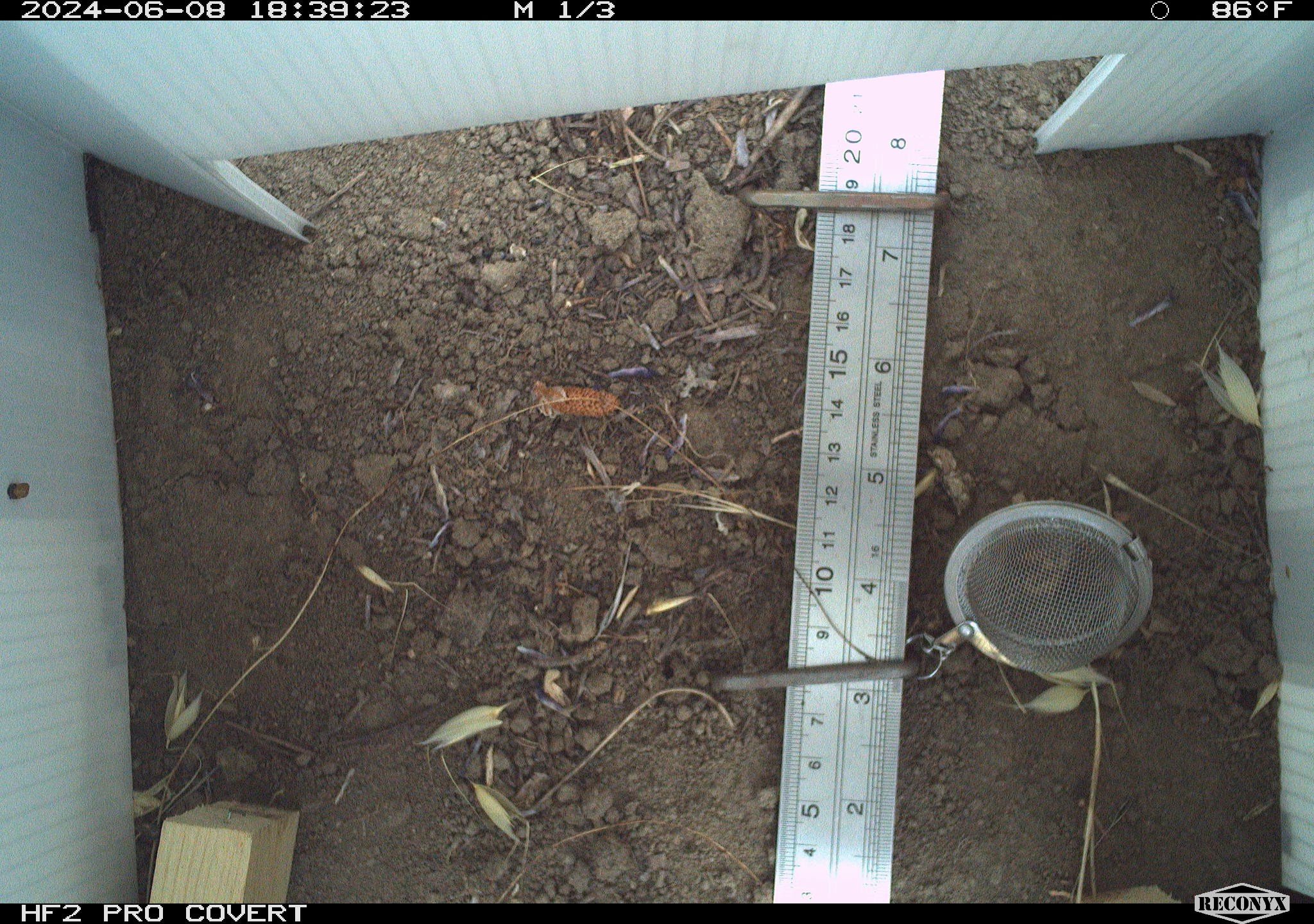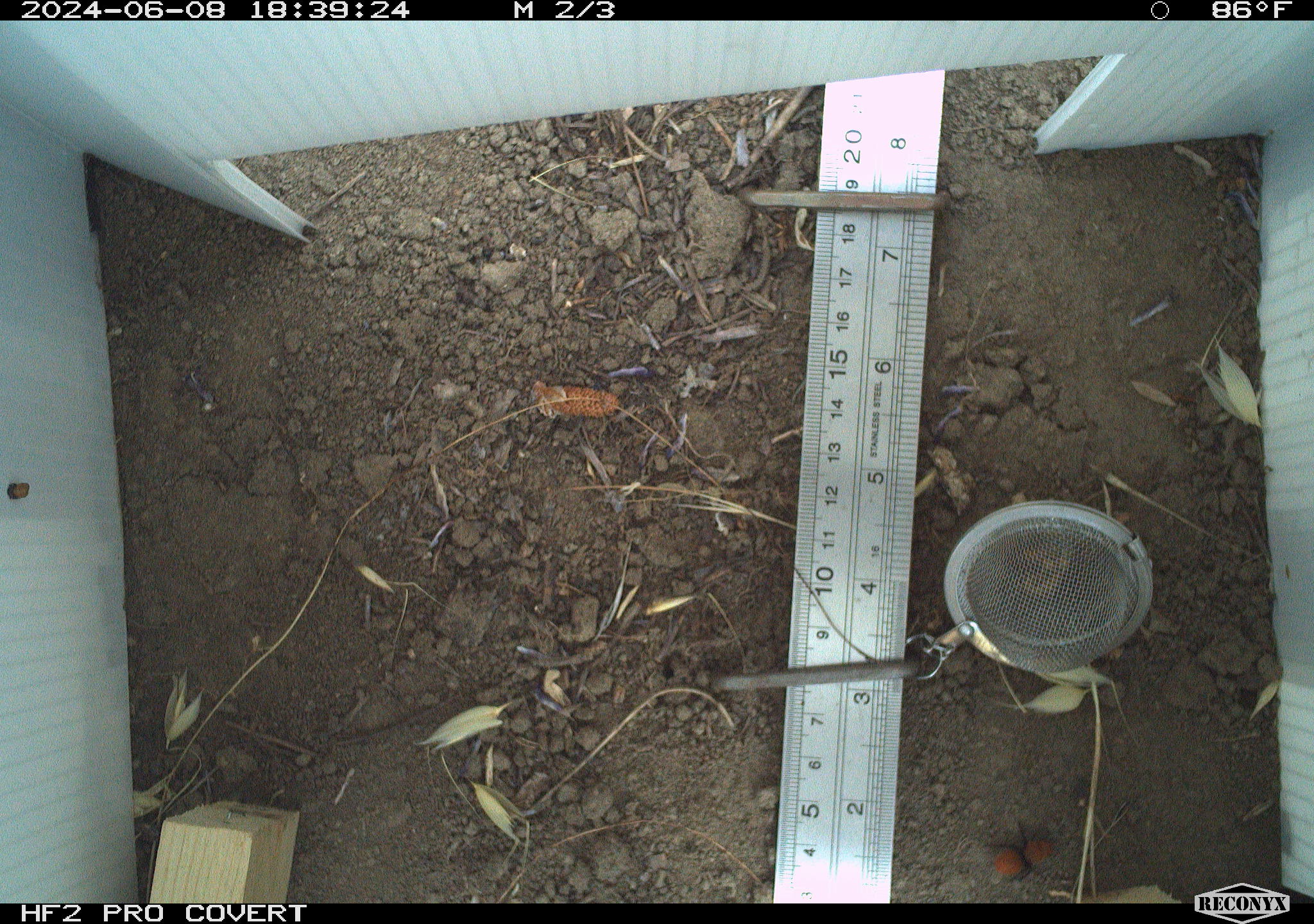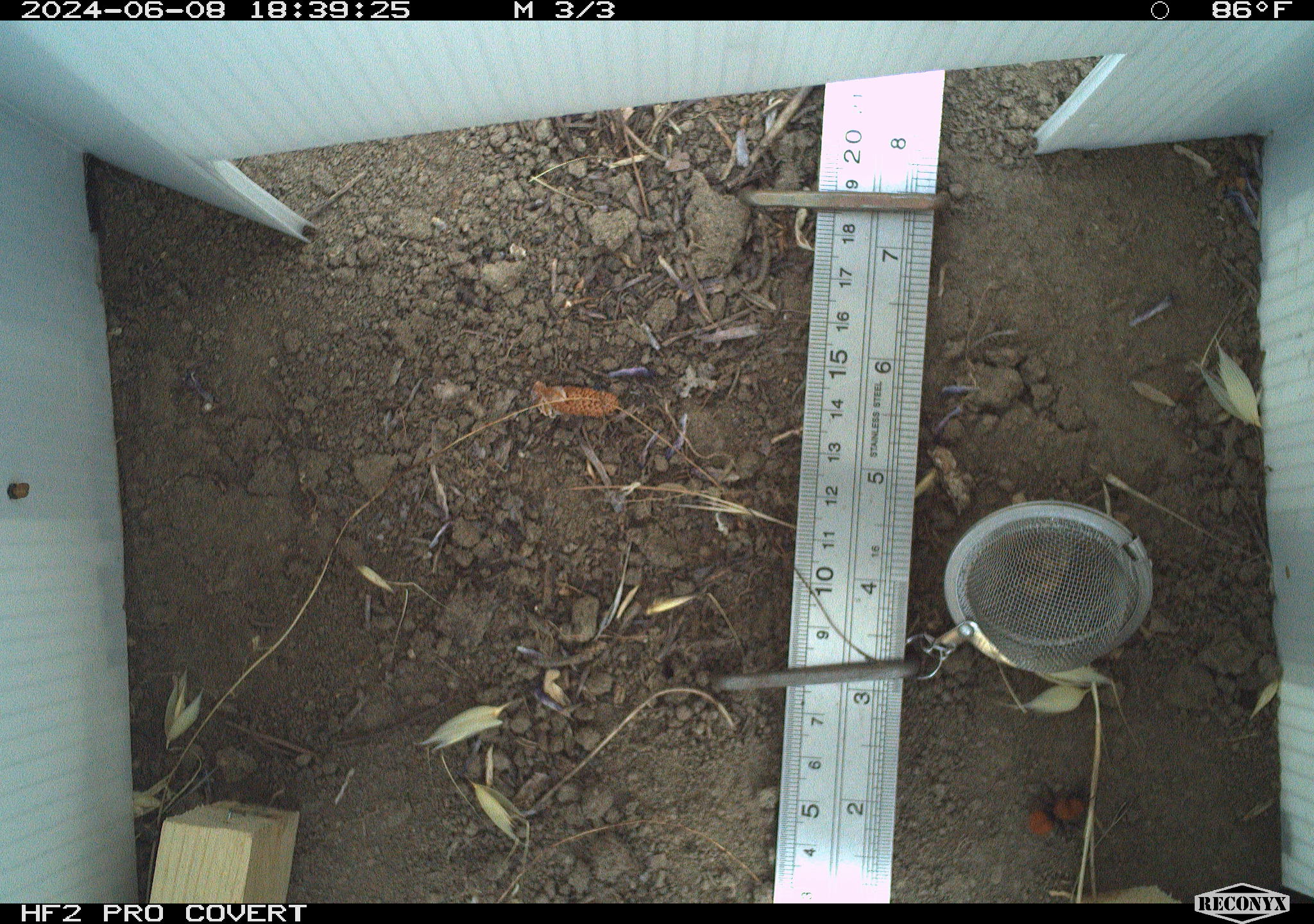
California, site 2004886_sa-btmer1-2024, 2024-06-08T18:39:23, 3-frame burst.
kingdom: Animalia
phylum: Arthropoda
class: Insecta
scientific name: Insecta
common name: insect